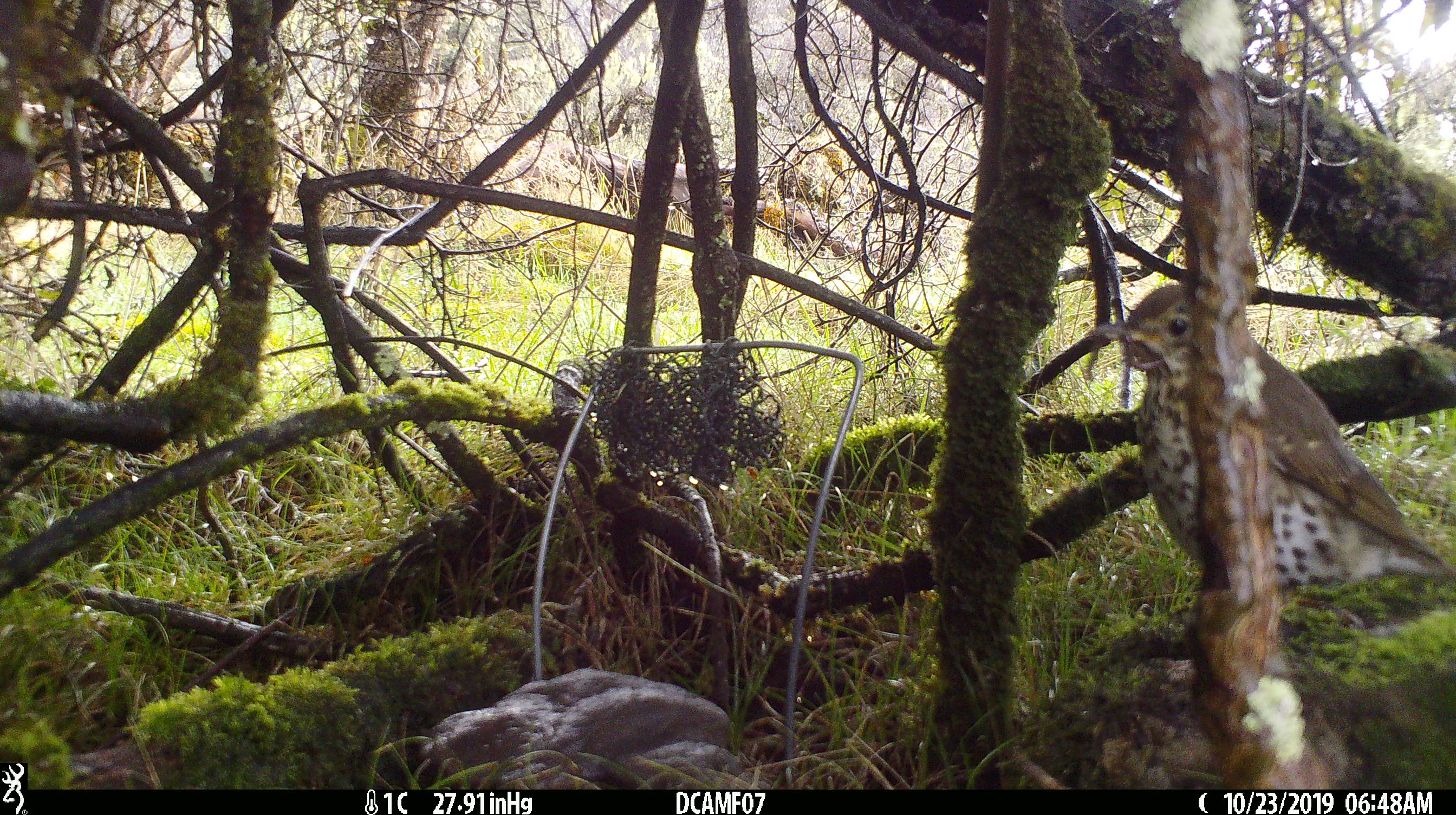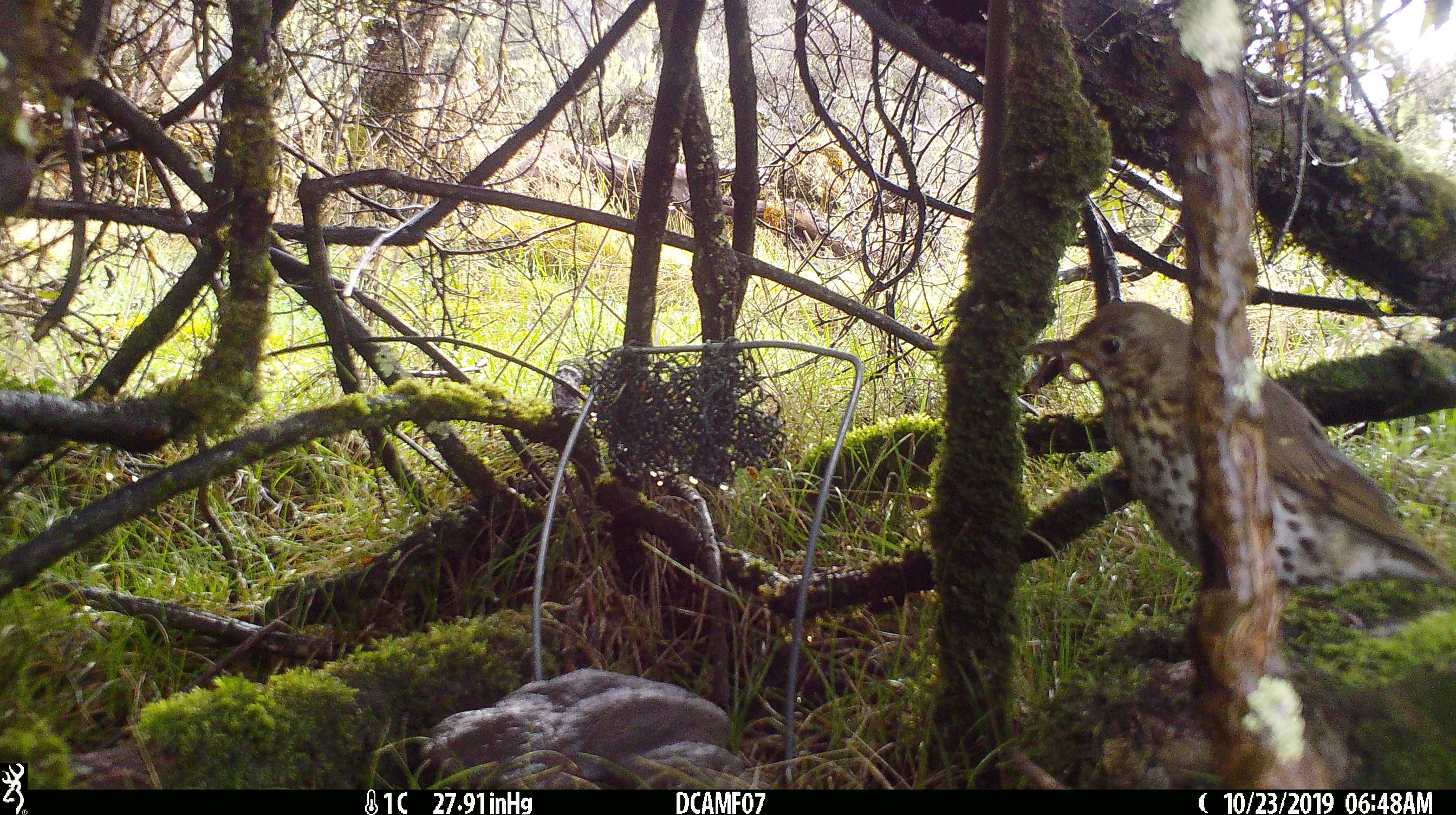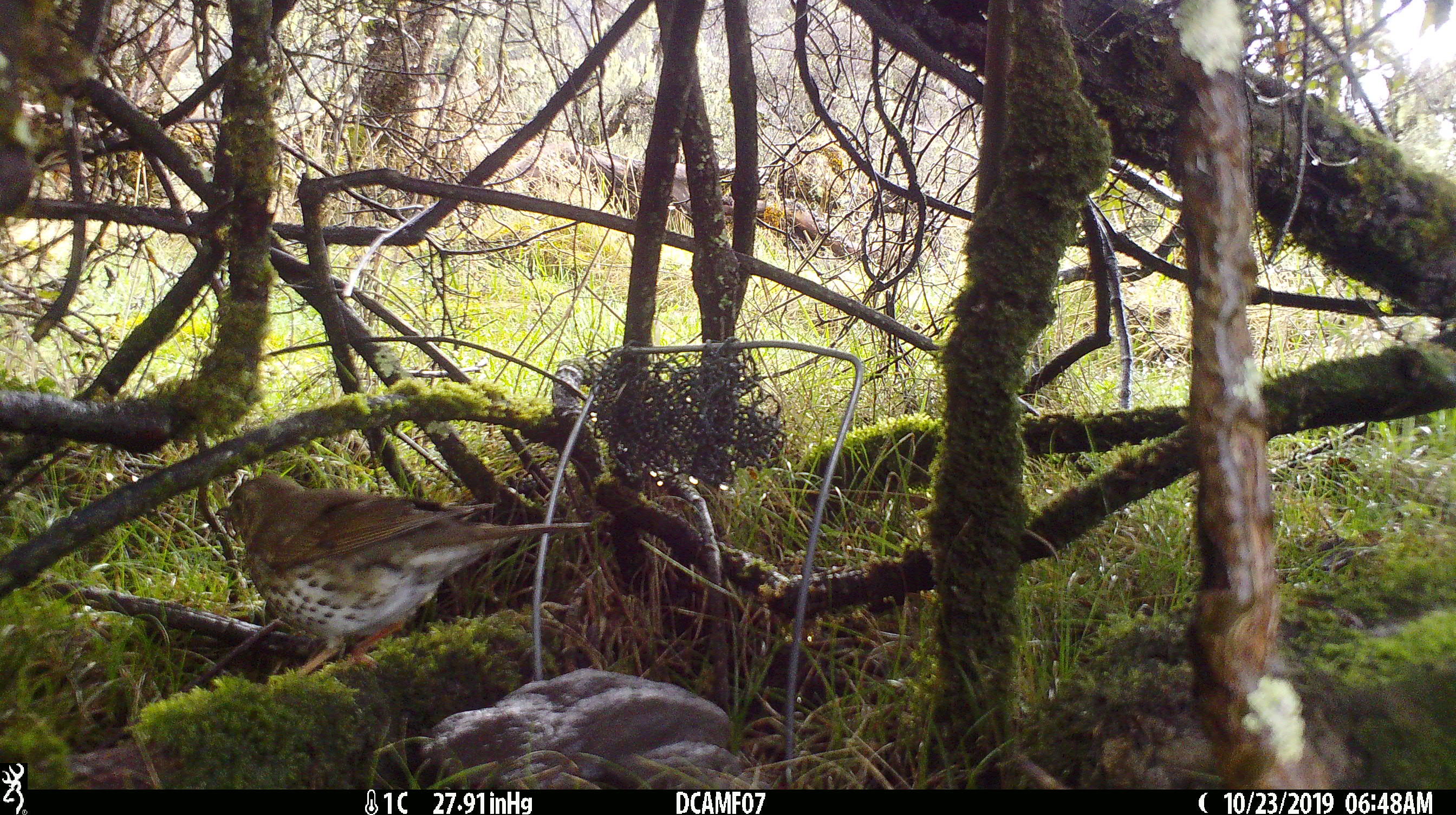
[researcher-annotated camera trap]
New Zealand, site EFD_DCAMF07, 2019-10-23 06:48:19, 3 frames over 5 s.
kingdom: Animalia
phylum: Chordata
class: Aves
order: Passeriformes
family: Turdidae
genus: Turdus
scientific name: Turdus philomelos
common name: song thrush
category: thrush